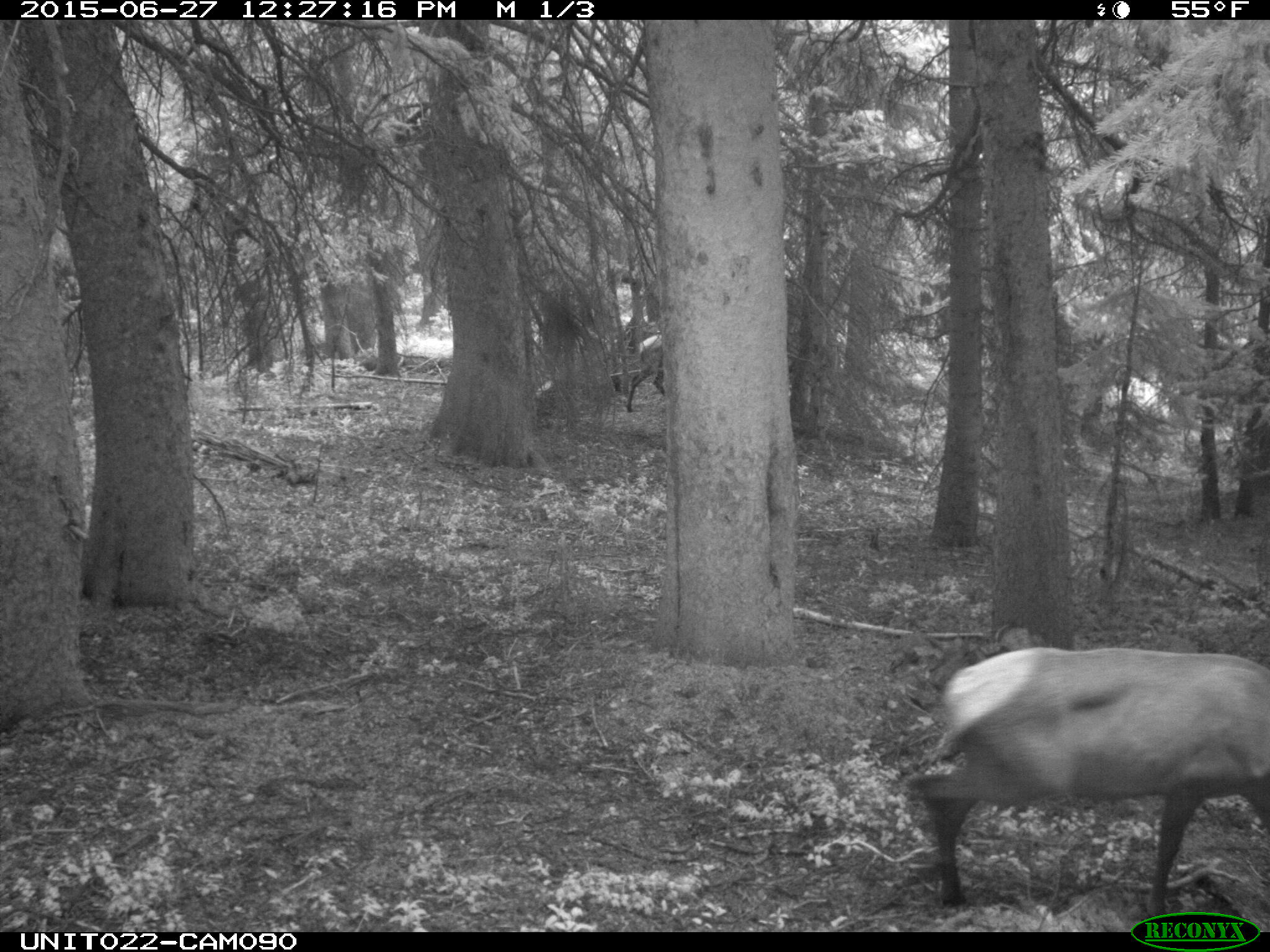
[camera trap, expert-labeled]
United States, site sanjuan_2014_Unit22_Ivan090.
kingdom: Animalia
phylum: Chordata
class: Mammalia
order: Artiodactyla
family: Cervidae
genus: Cervus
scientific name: Cervus elaphus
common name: red deer